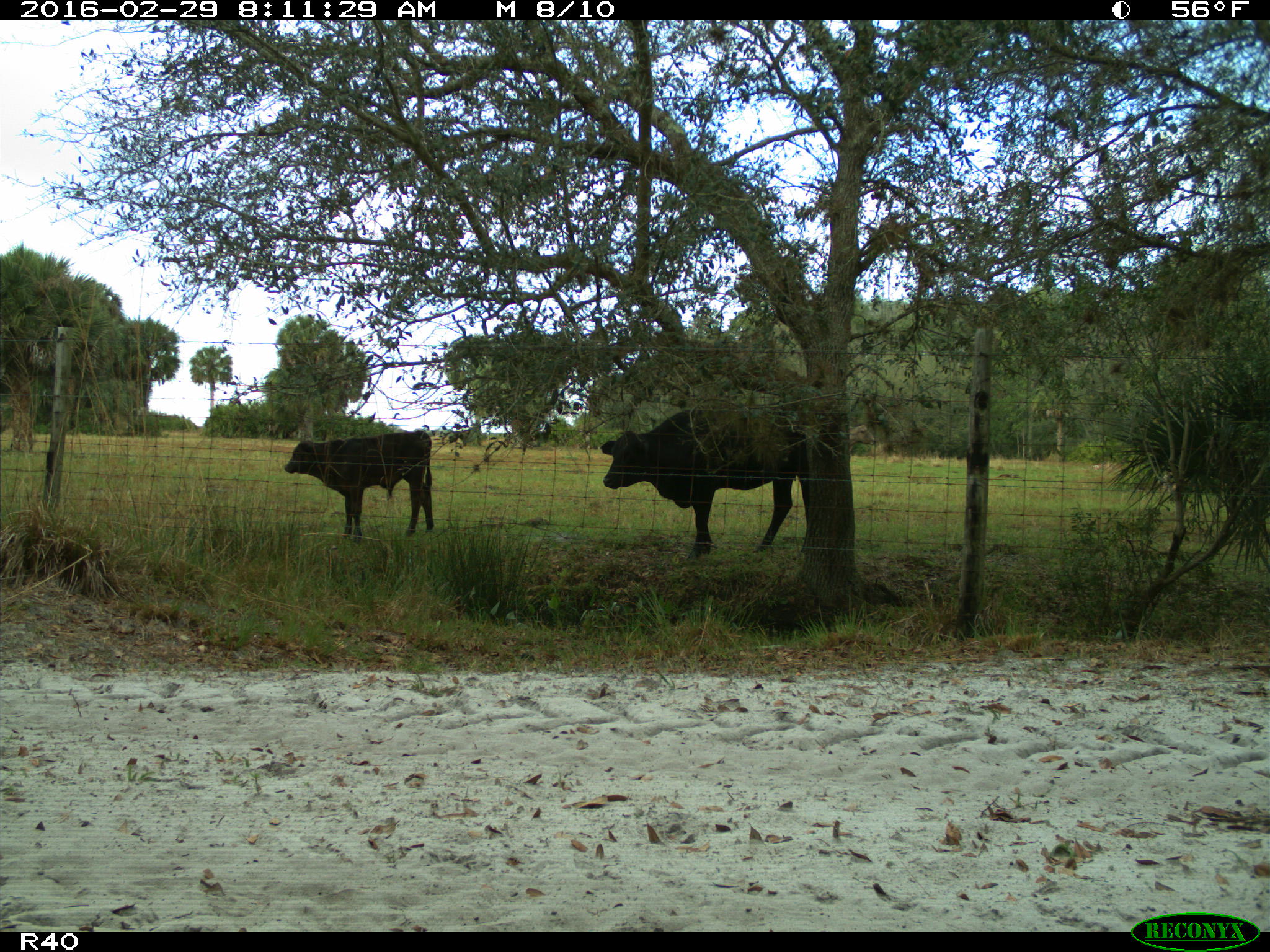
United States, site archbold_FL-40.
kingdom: Animalia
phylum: Chordata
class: Mammalia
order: Artiodactyla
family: Bovidae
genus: Bos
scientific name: Bos taurus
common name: domestic cow